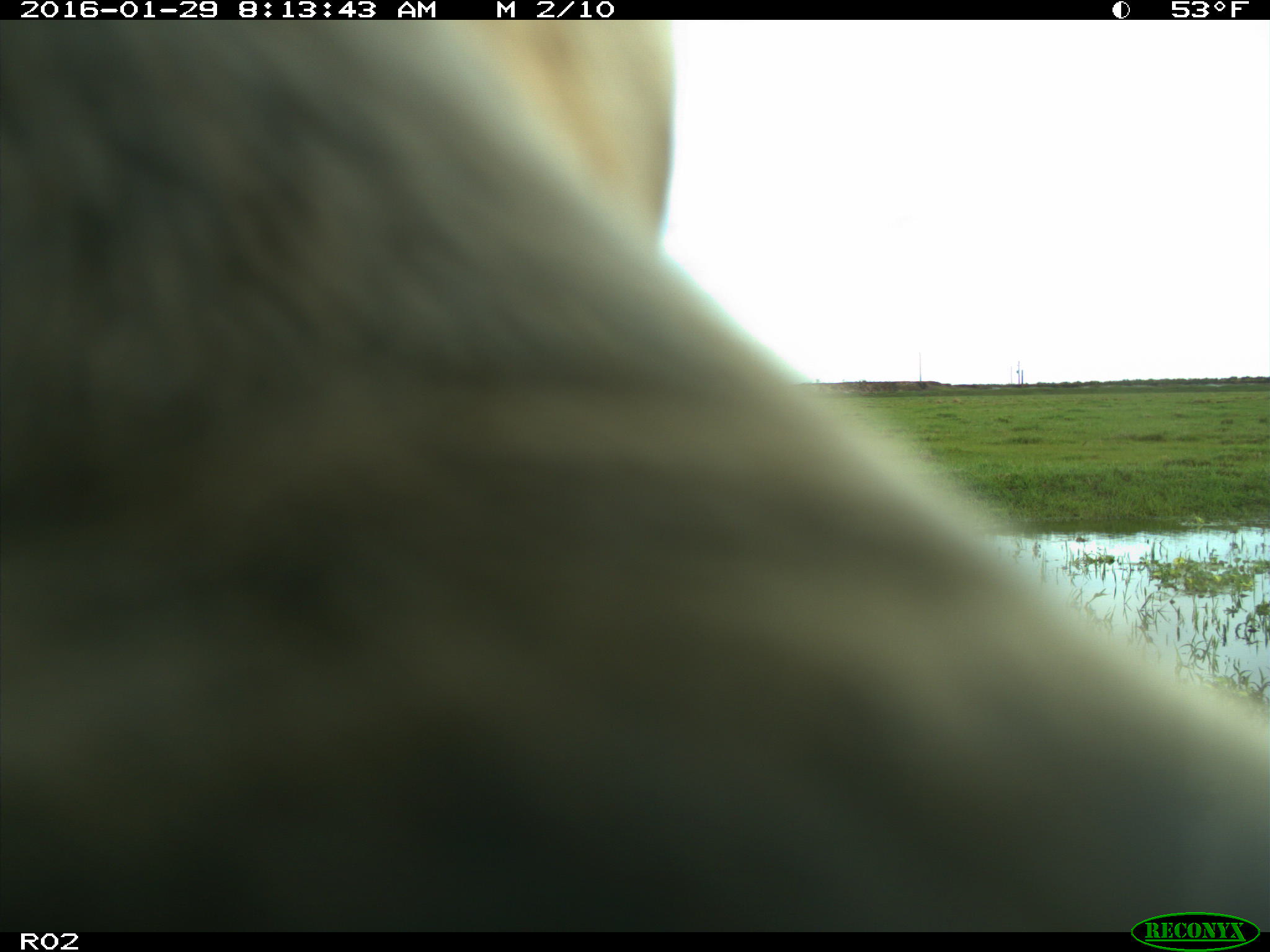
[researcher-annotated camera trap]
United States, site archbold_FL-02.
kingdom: Animalia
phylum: Chordata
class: Mammalia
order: Artiodactyla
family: Bovidae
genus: Bos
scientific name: Bos taurus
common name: domestic cow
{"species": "Bos taurus (domestic cow)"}